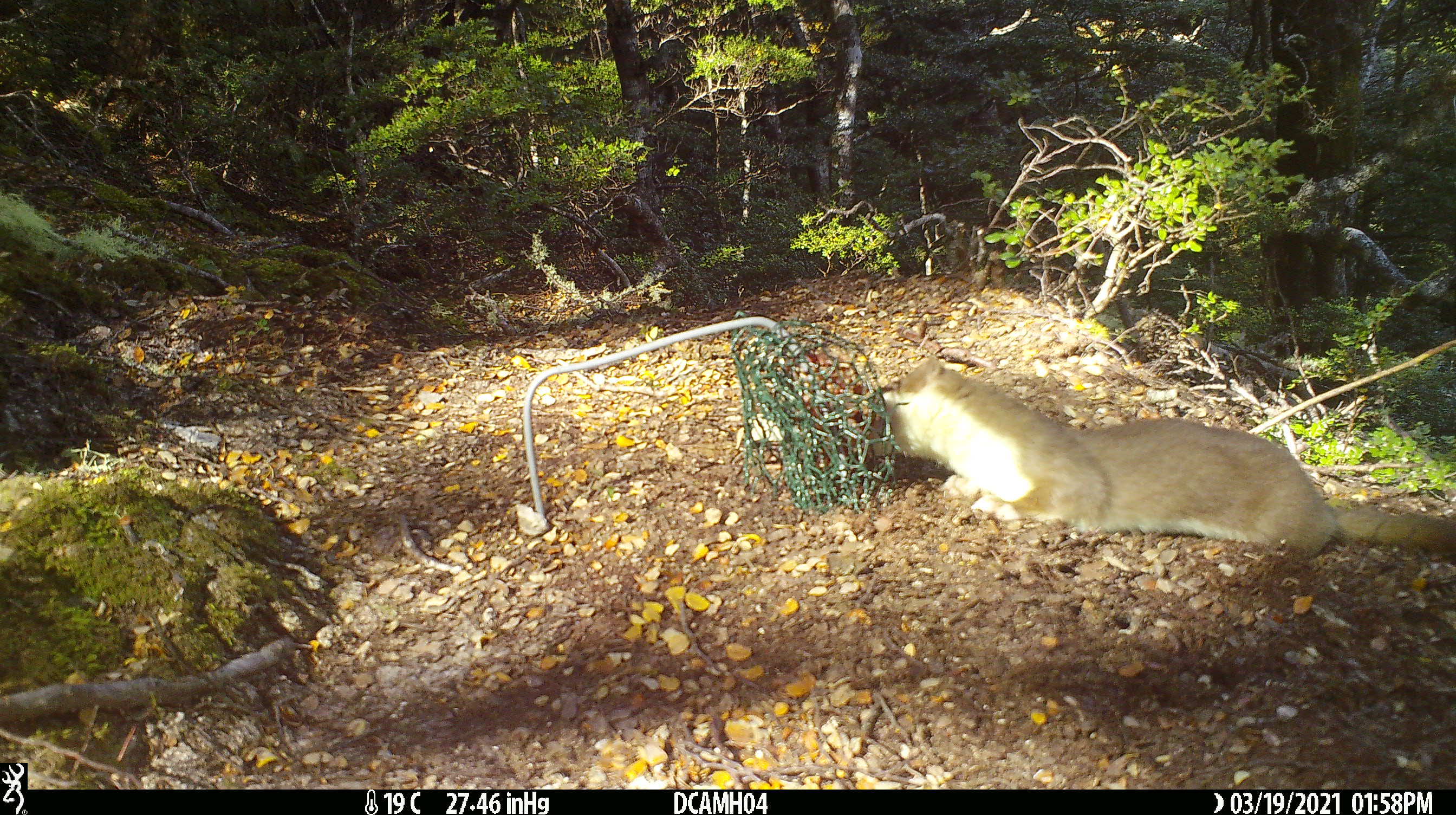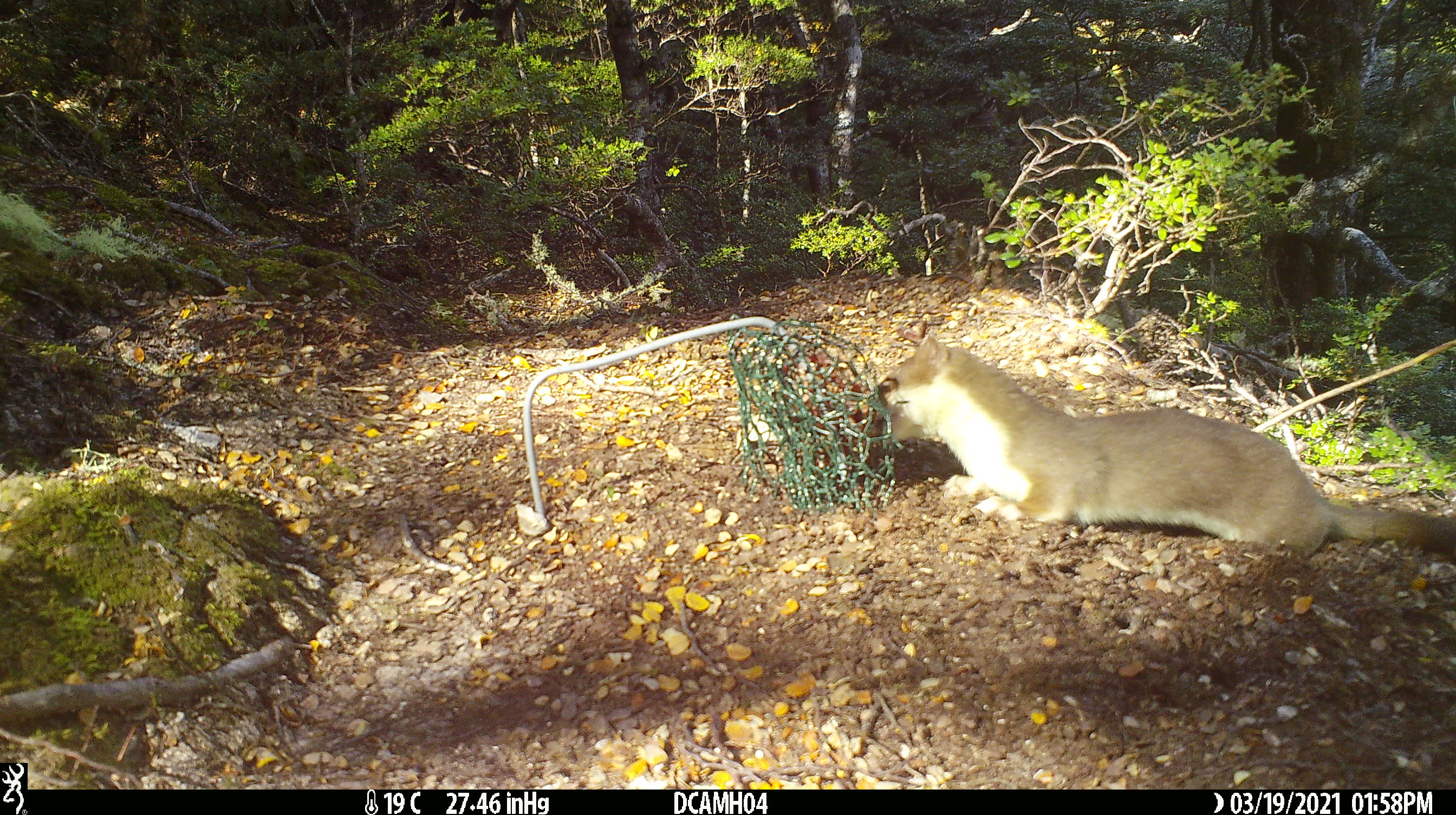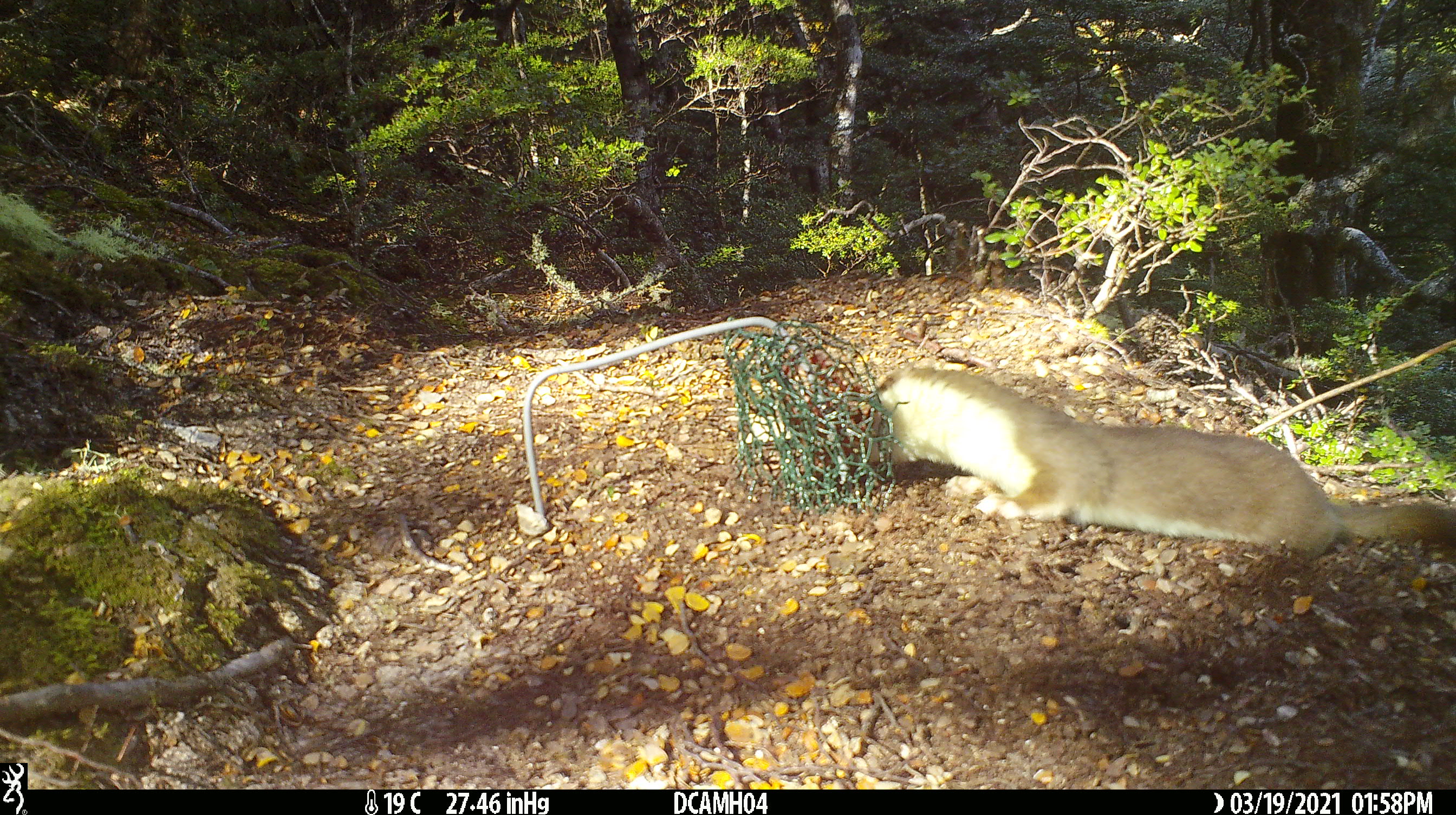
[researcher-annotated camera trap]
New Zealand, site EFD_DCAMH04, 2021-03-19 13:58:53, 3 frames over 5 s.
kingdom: Animalia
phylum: Chordata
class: Mammalia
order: Carnivora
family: Mustelidae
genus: Mustela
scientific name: Mustela erminea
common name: stoat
Stoat (Mustela erminea).